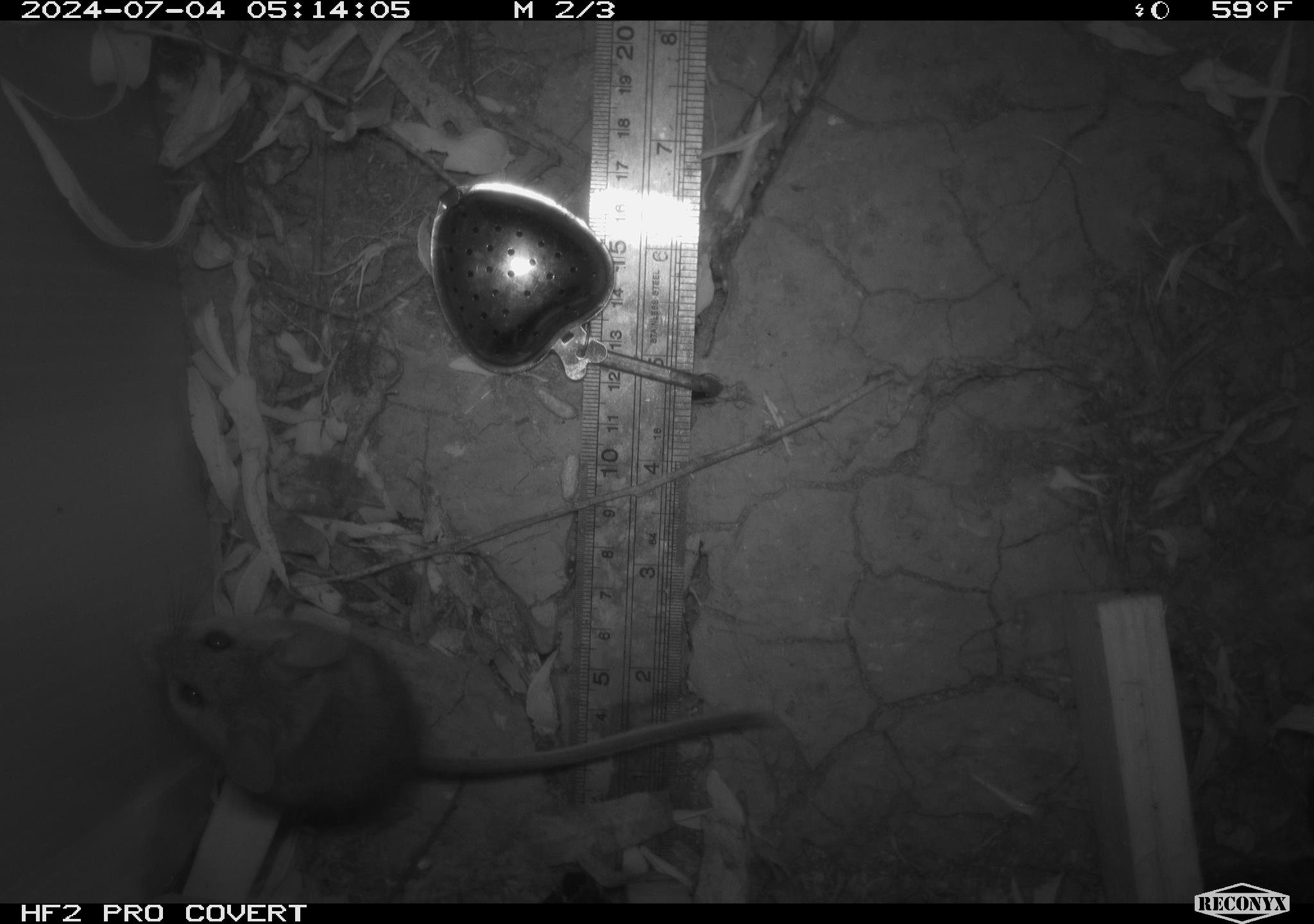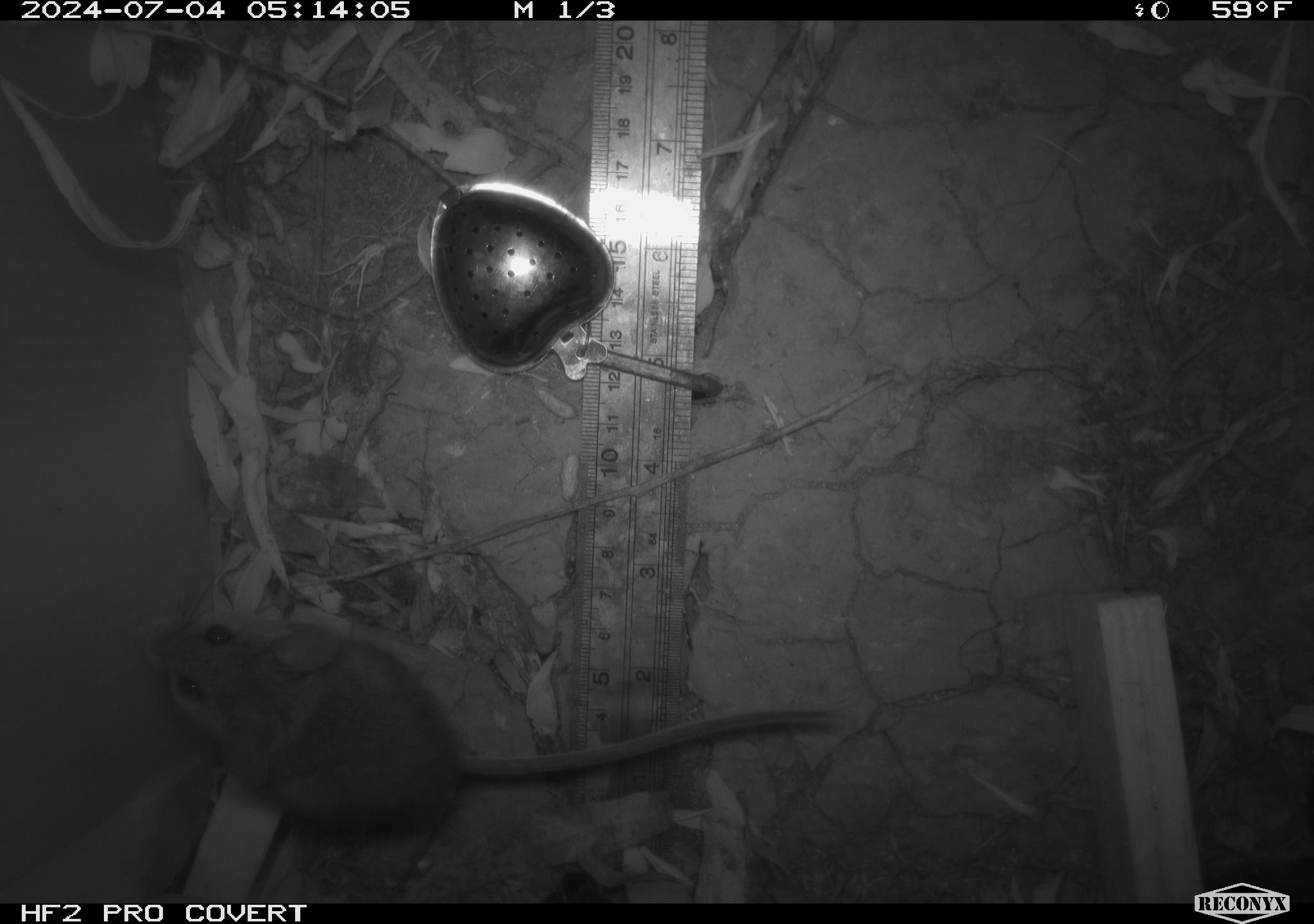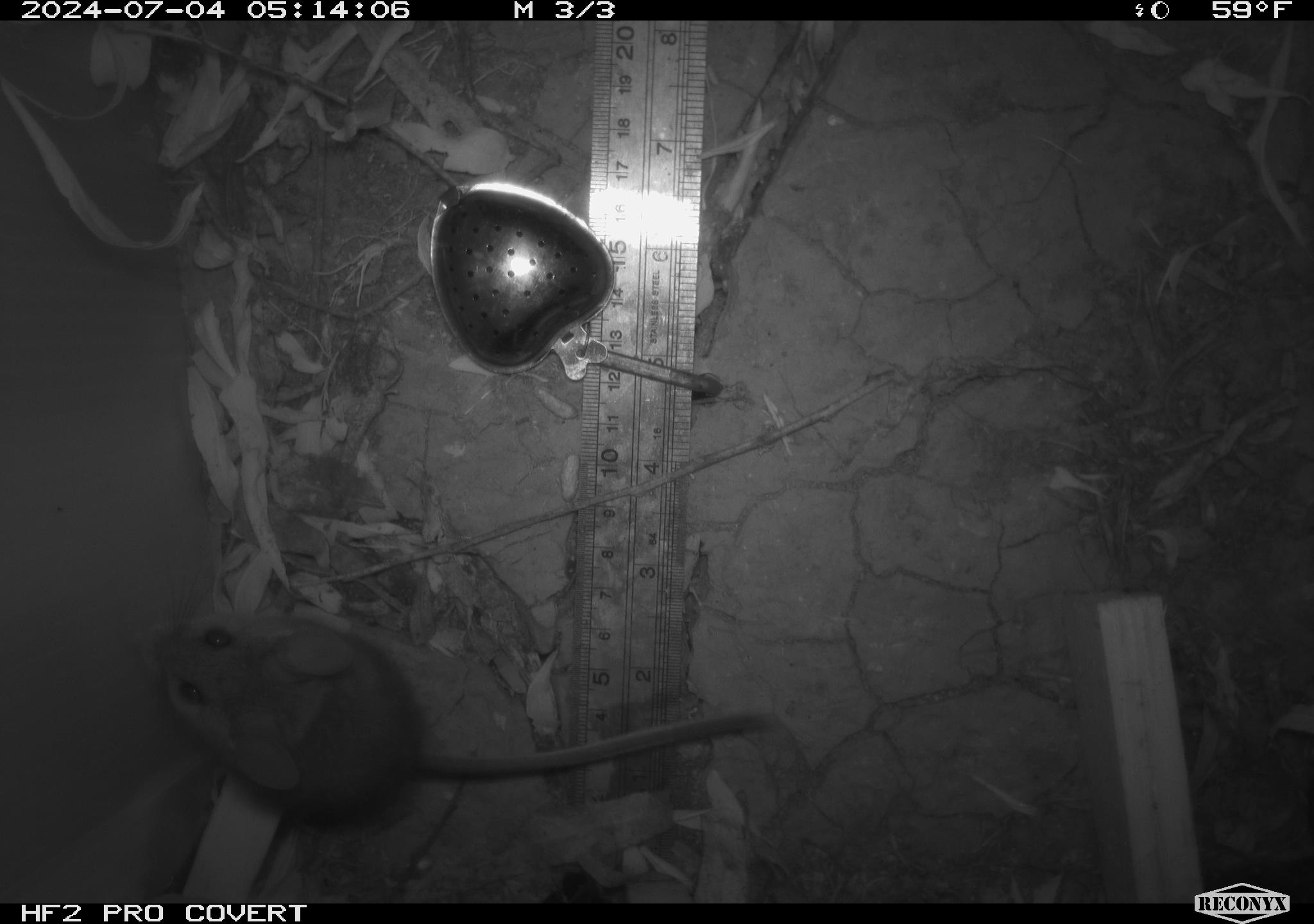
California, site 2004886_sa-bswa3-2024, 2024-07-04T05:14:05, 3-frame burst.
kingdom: Animalia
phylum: Chordata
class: Mammalia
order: Rodentia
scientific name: Rodentia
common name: mouse species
Mouse species (Rodentia).